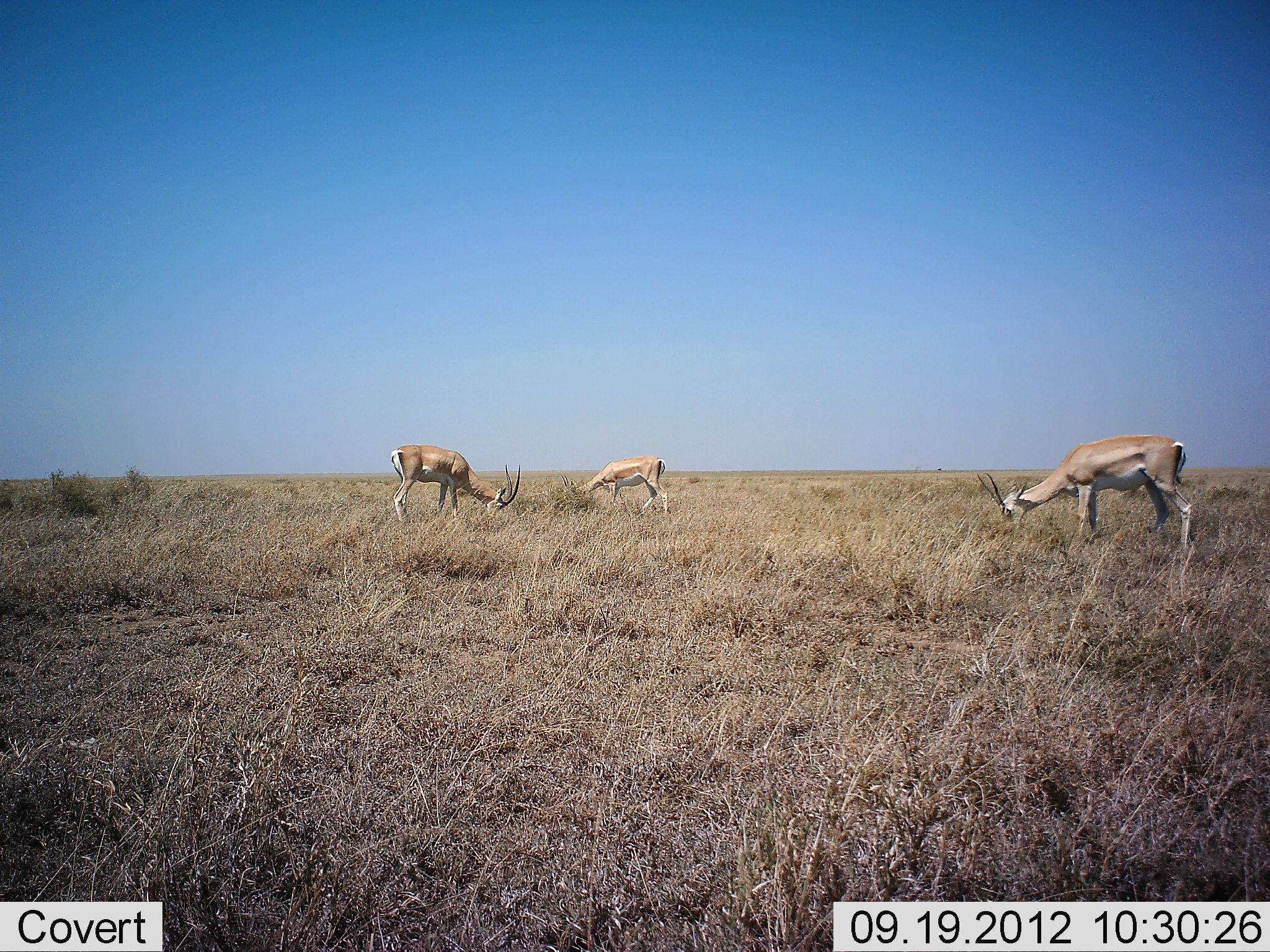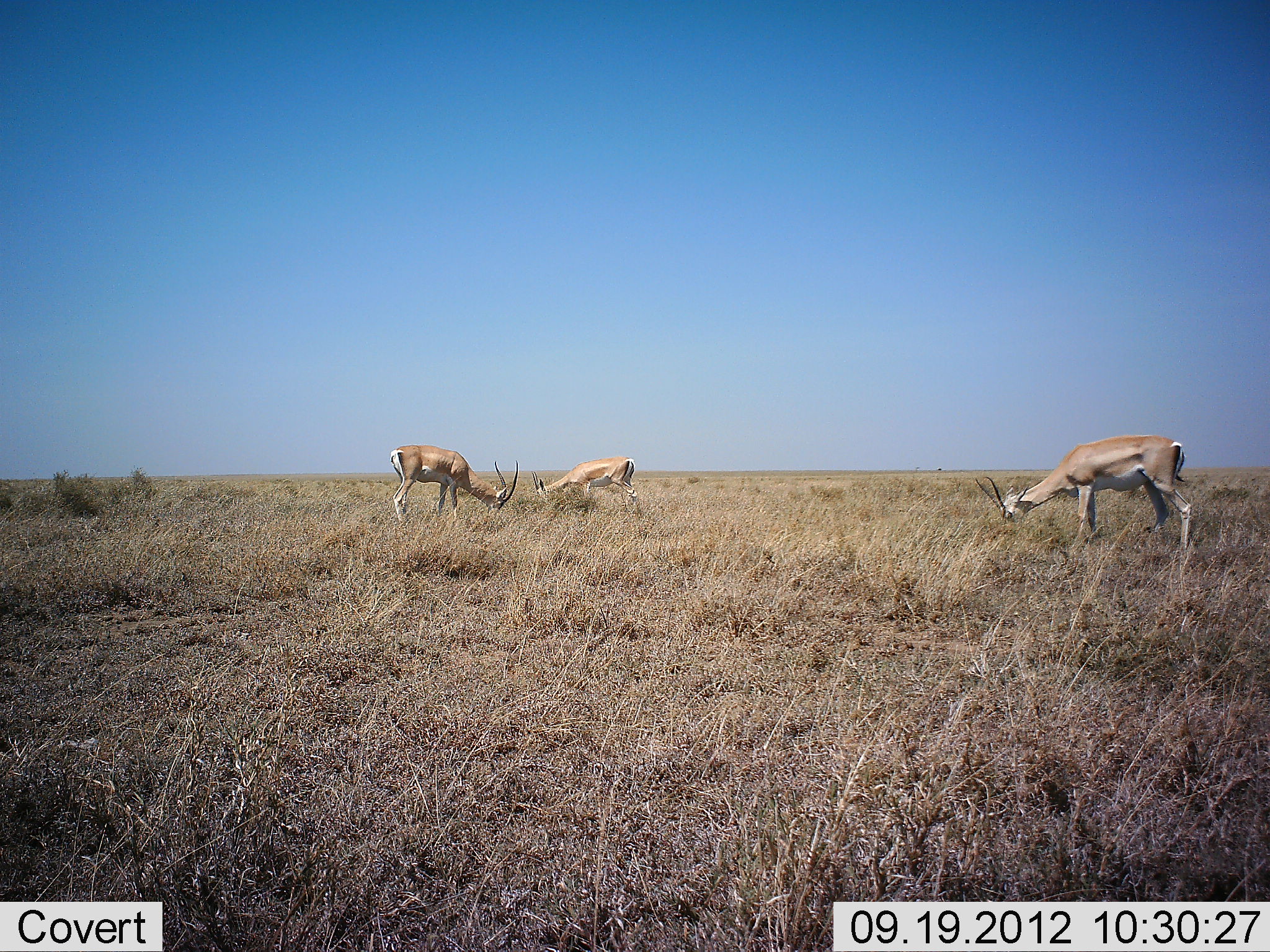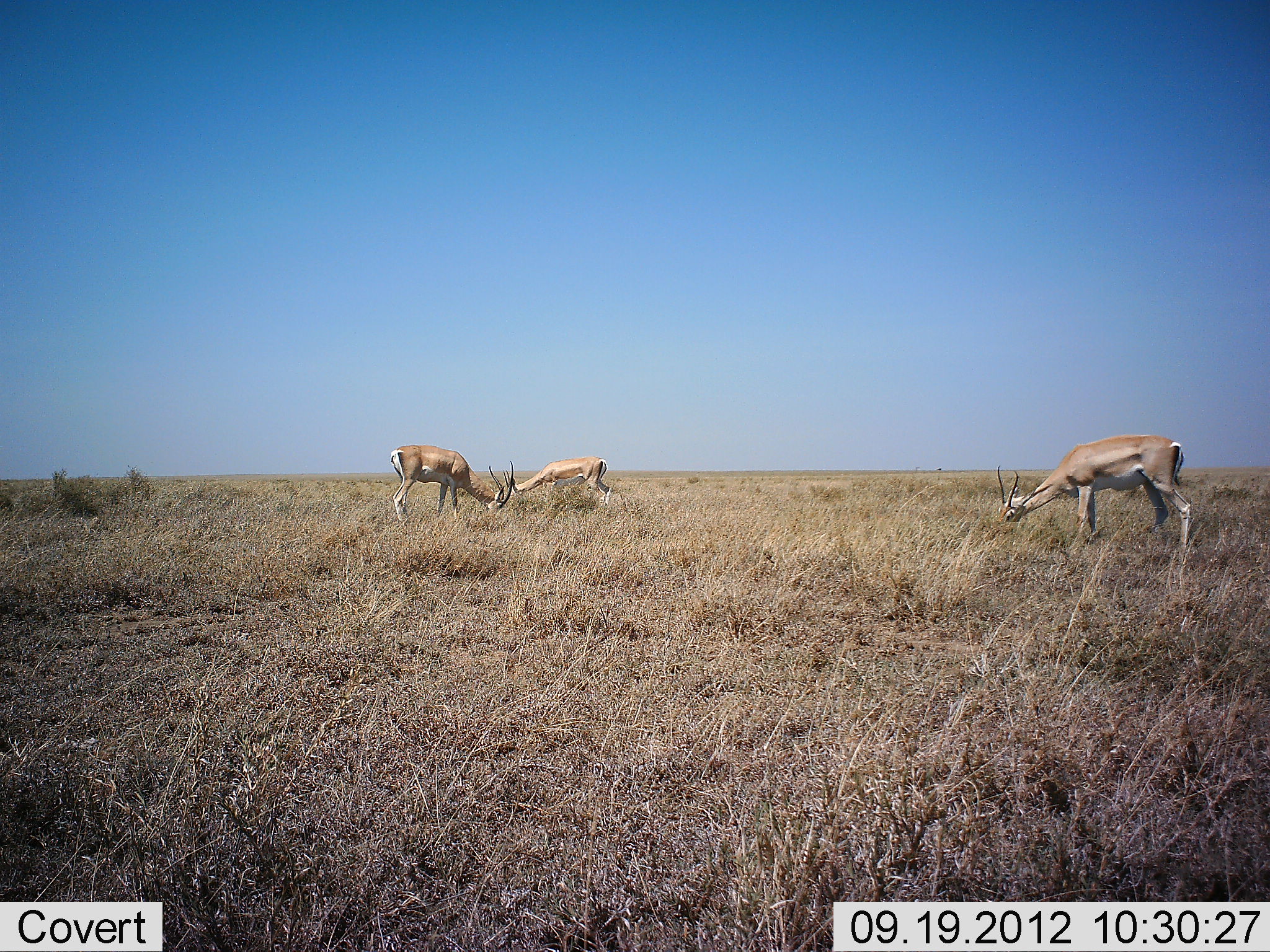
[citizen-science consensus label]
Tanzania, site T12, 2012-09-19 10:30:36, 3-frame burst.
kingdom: Animalia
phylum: Chordata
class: Mammalia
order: Artiodactyla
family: Bovidae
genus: Nanger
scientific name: Nanger granti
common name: grant's gazelle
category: gazellegrants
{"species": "gazellegrants (grant's gazelle) (Nanger granti)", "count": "3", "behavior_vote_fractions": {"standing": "10%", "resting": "0%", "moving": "10%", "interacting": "10%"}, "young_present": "0%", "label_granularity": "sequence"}